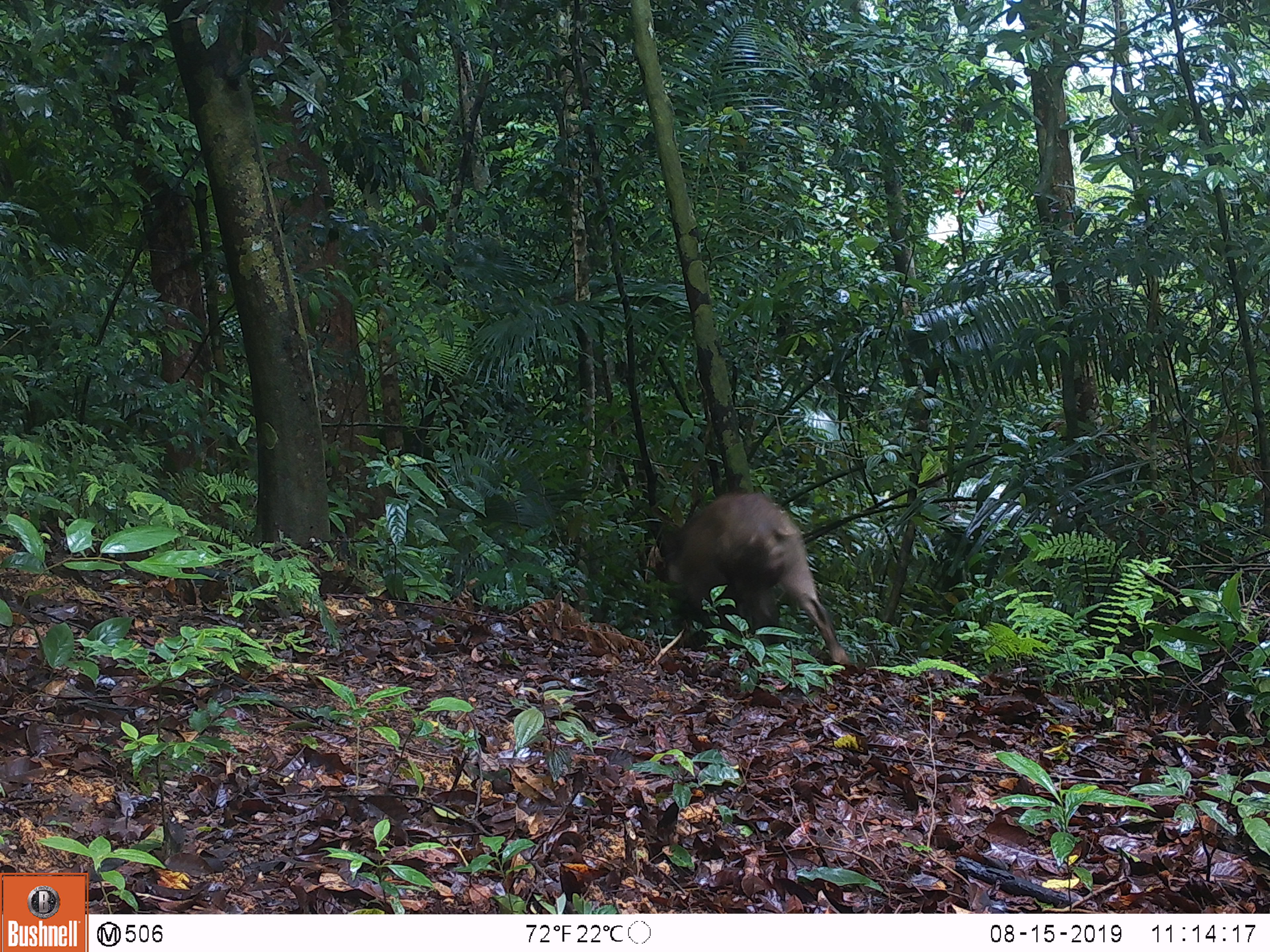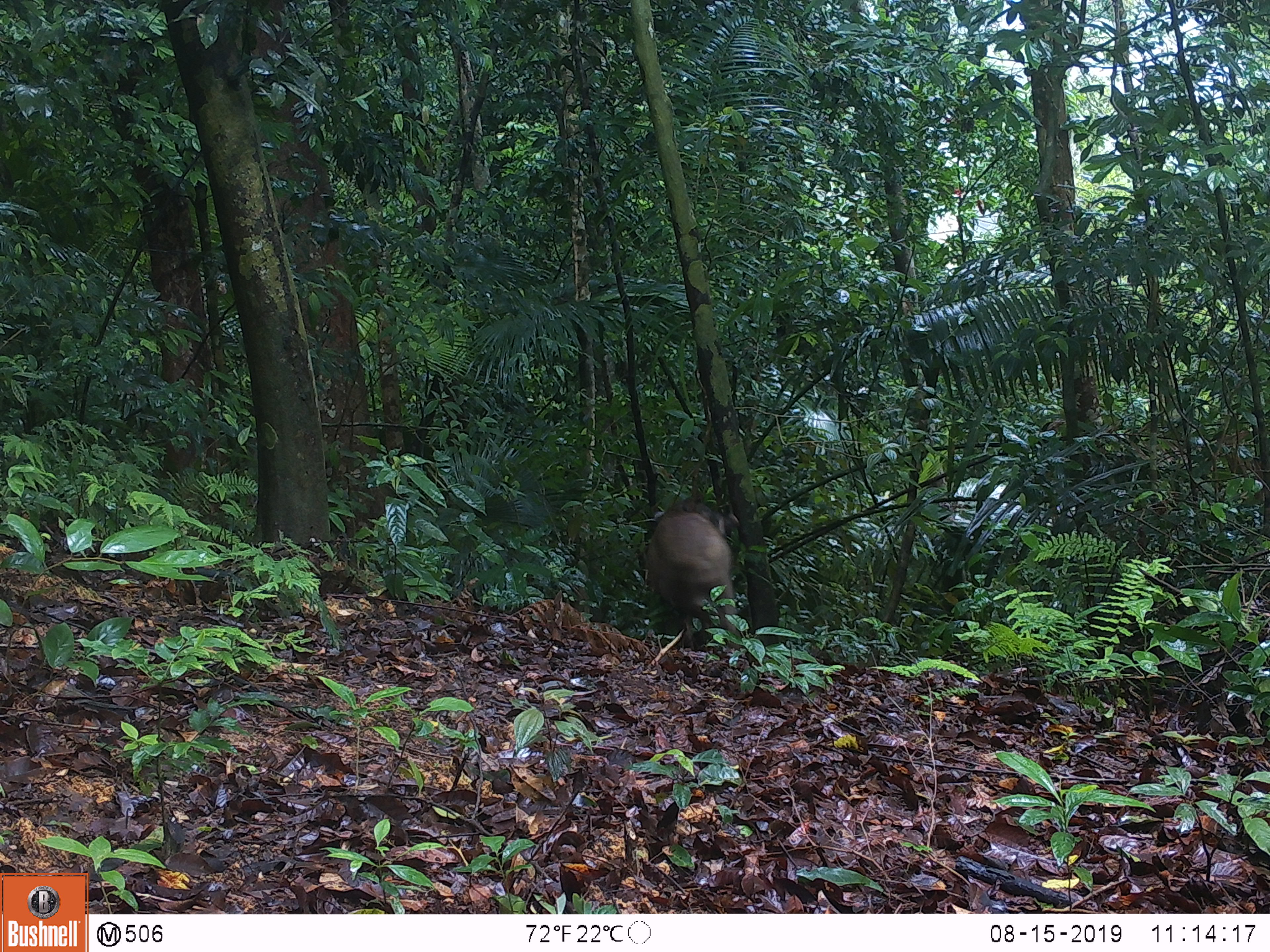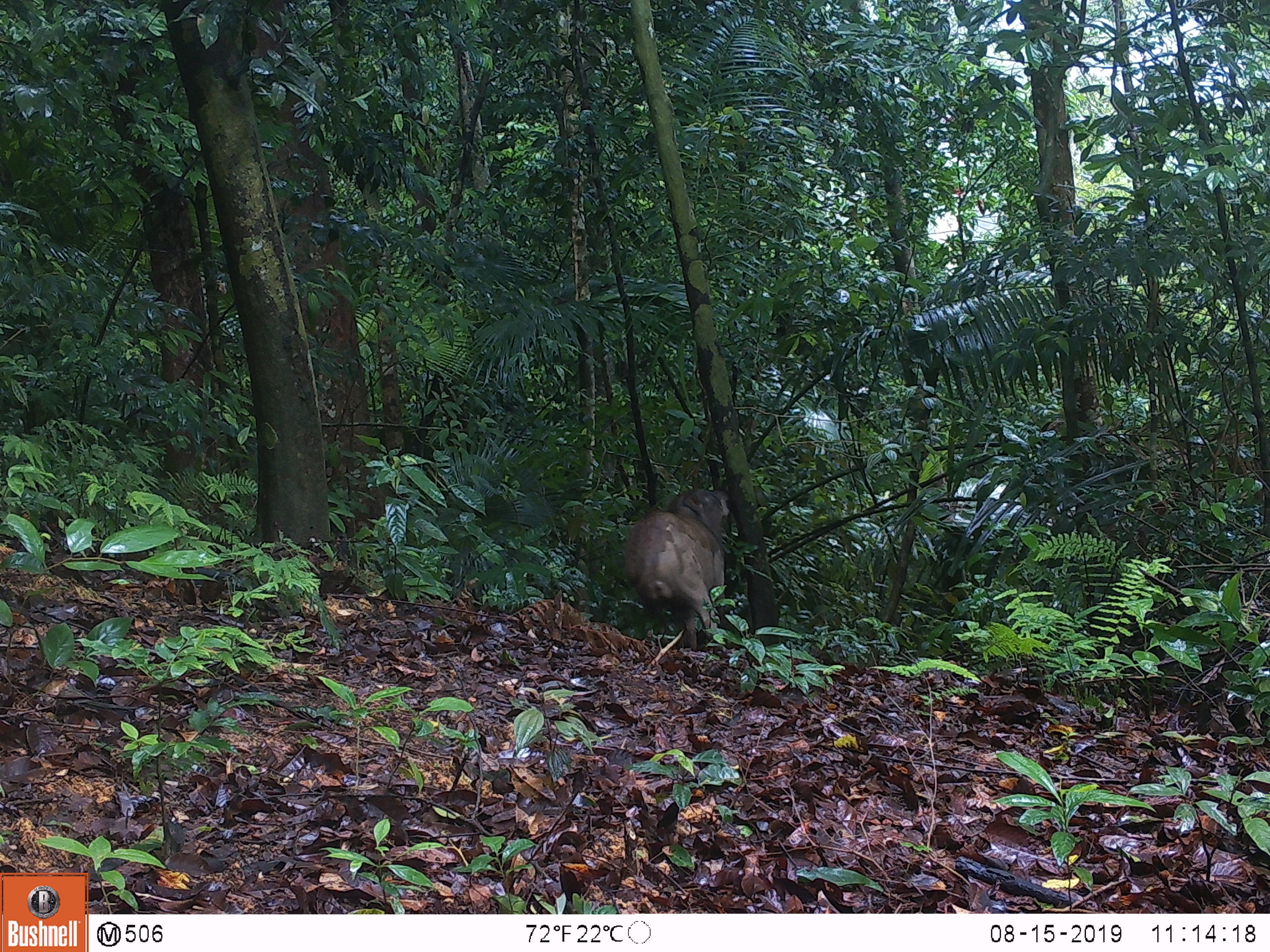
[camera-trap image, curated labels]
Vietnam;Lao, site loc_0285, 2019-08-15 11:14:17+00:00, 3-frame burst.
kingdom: Animalia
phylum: Chordata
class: Mammalia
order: Artiodactyla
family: Suidae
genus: Sus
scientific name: Sus scrofa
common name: eurasian wild pig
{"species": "eurasian wild pig (Sus scrofa)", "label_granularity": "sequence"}